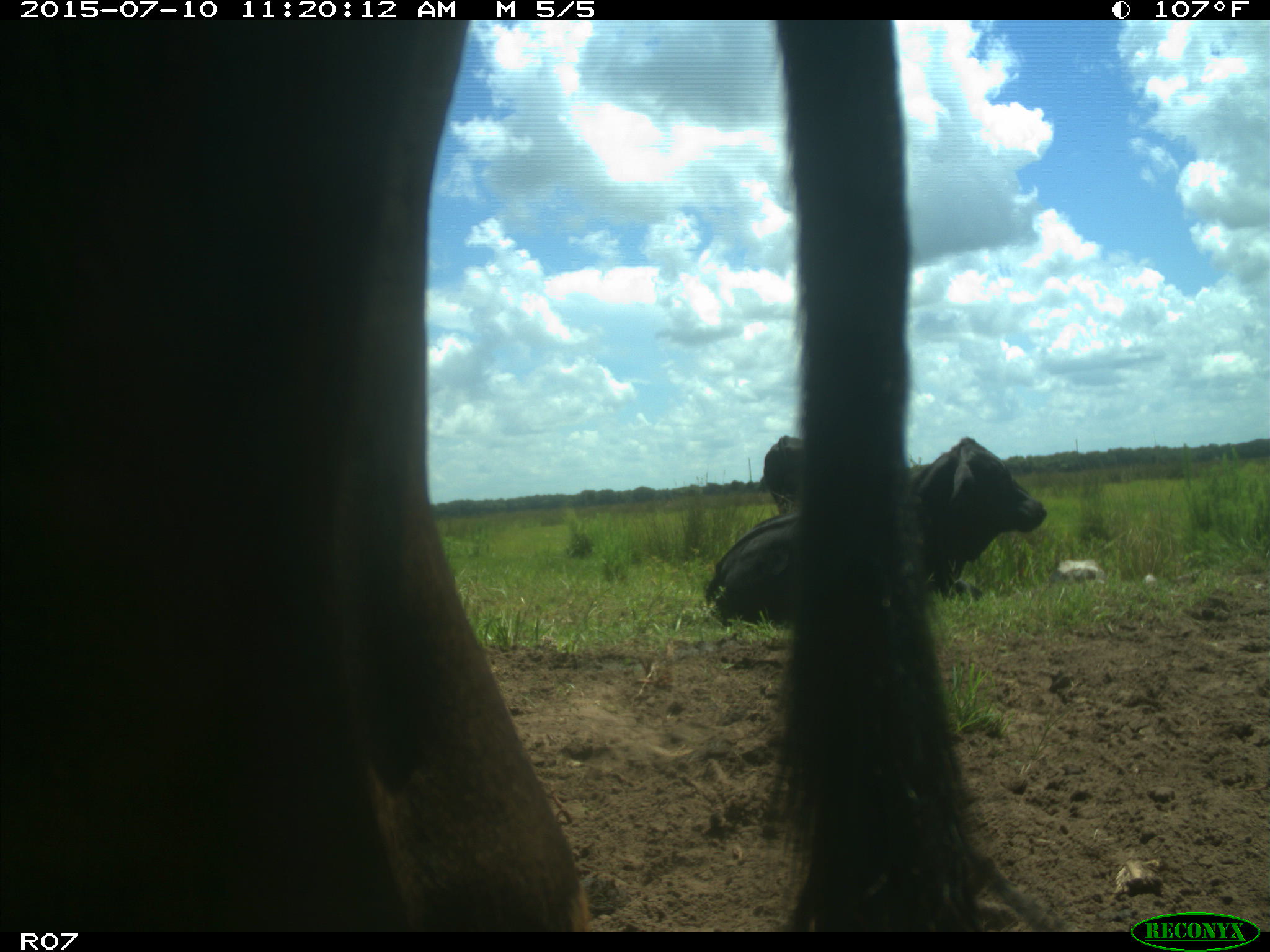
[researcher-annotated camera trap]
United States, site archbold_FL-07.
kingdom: Animalia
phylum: Chordata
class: Mammalia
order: Artiodactyla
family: Bovidae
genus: Bos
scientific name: Bos taurus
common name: domestic cow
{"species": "Bos taurus (domestic cow)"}